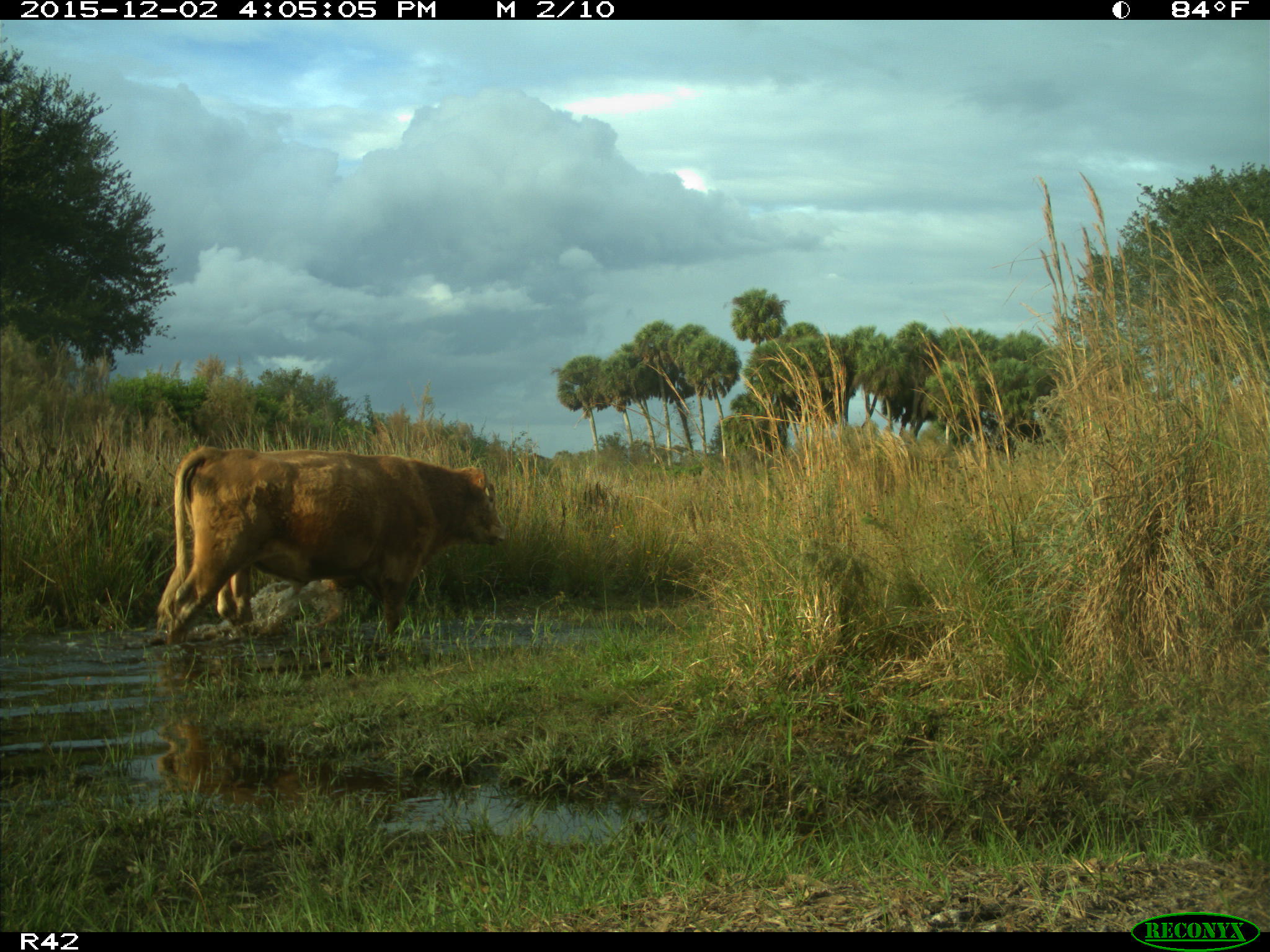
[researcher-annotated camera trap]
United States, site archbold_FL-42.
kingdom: Animalia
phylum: Chordata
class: Mammalia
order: Artiodactyla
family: Bovidae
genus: Bos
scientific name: Bos taurus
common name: domestic cow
Bos taurus (domestic cow).